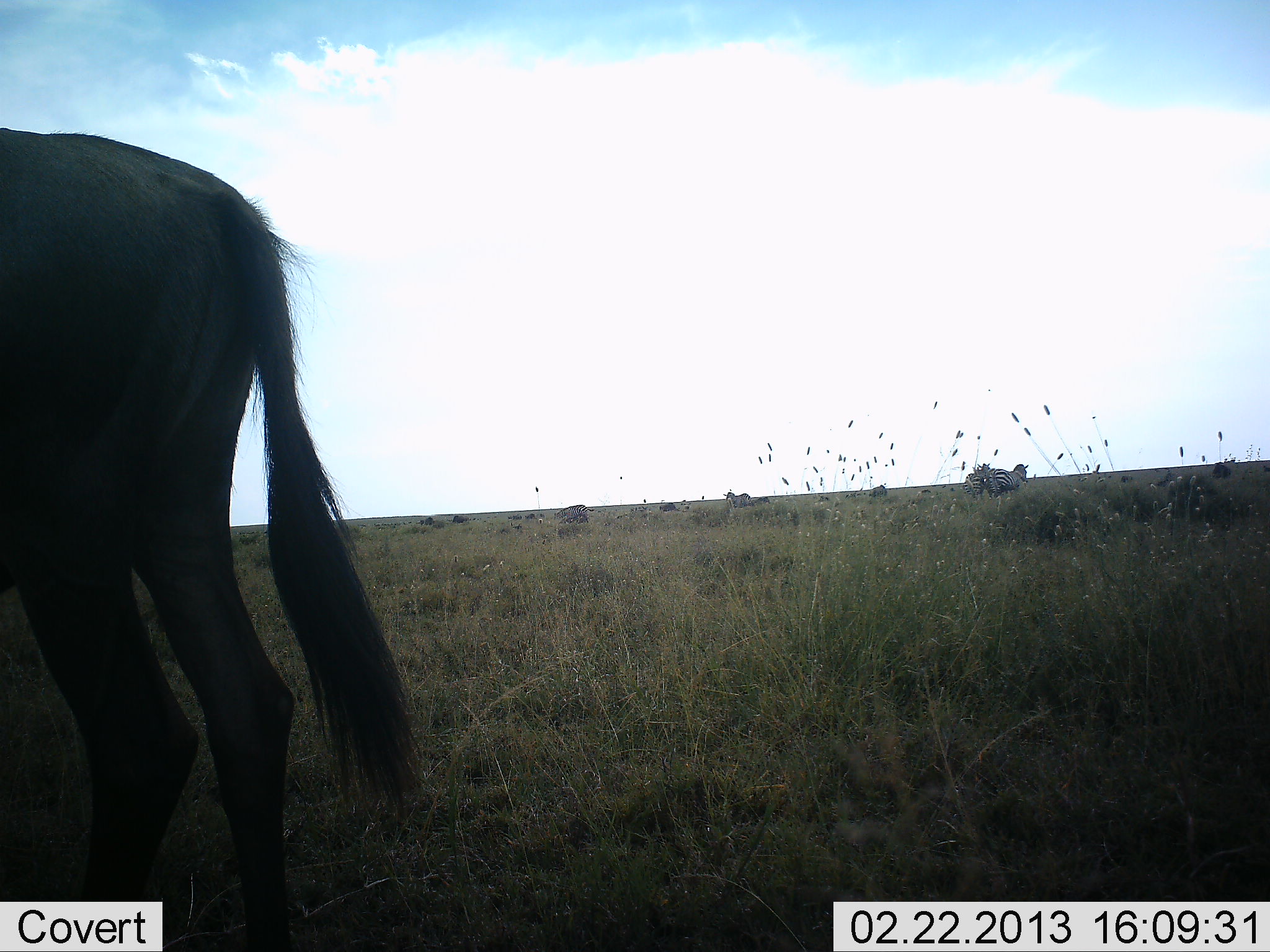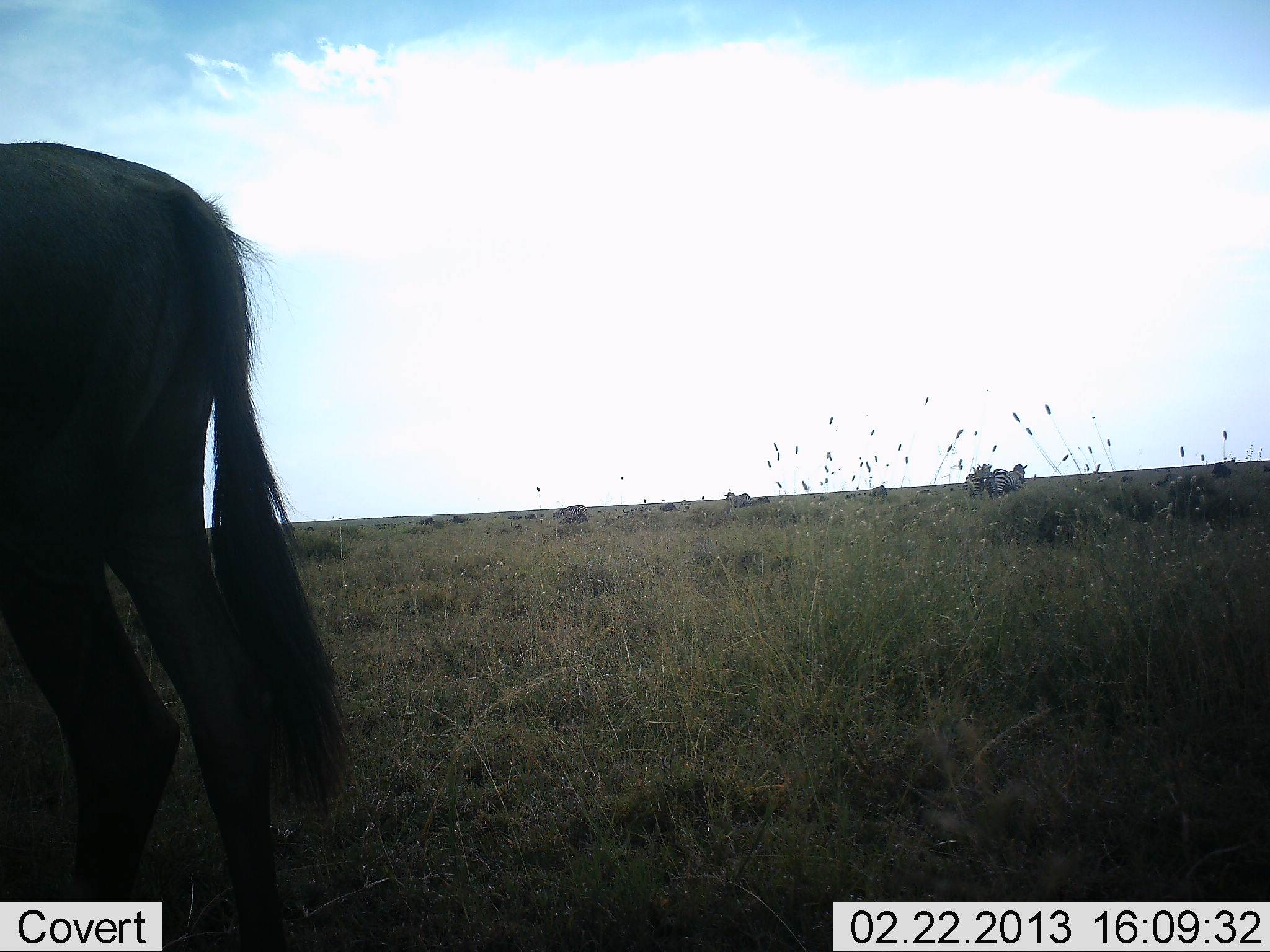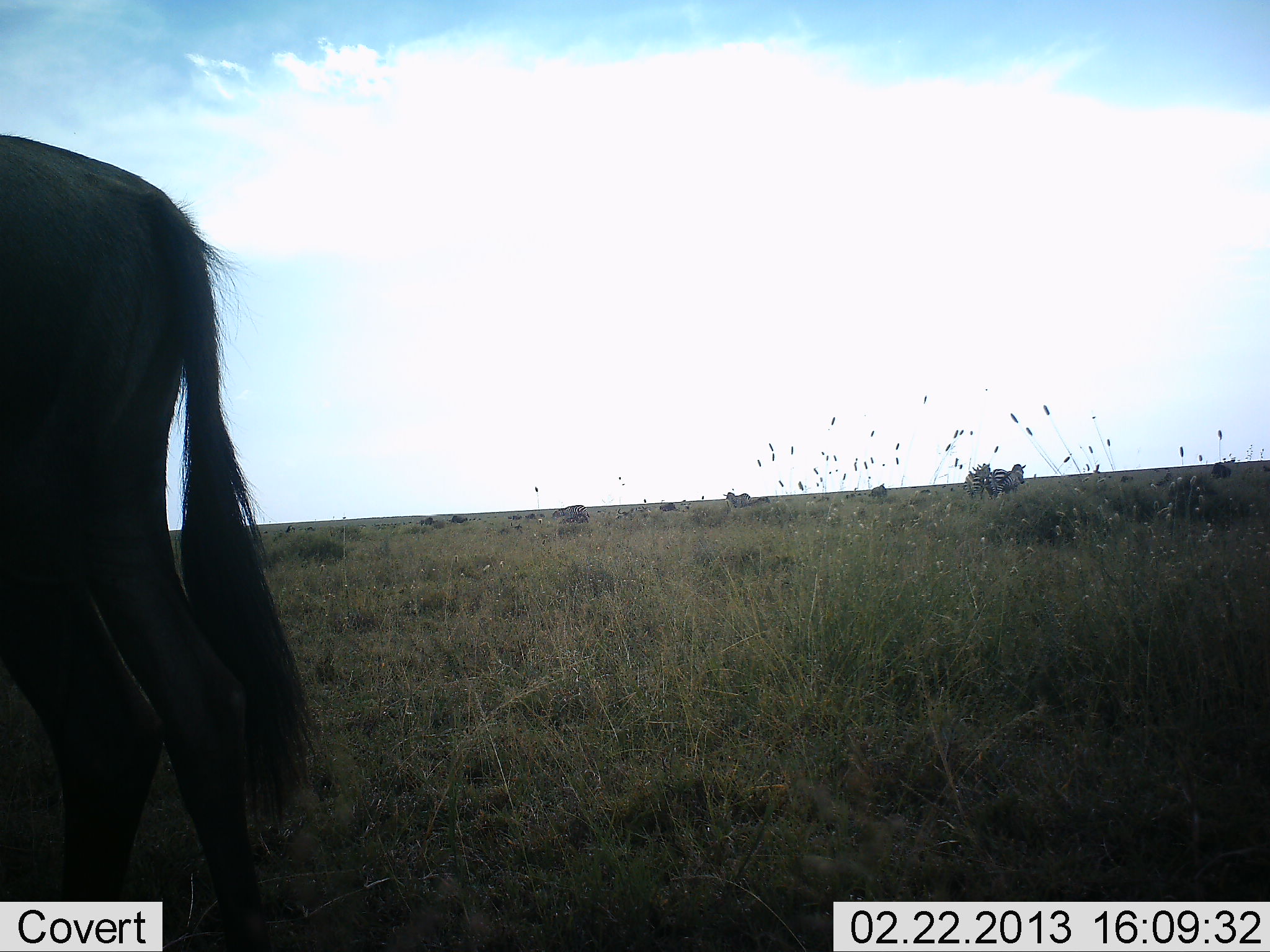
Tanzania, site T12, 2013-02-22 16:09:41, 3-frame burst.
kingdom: Animalia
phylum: Chordata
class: Mammalia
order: Artiodactyla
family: Bovidae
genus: Connochaetes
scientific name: Connochaetes taurinus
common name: blue wildebeest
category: wildebeest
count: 1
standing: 88%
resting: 8%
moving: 20%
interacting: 0%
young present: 0%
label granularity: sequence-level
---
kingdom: Animalia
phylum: Chordata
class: Mammalia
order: Perissodactyla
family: Equidae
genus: Equus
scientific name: Equus quagga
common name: plains zebra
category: zebra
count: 2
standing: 100%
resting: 0%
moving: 0%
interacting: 0%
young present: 0%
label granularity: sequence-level